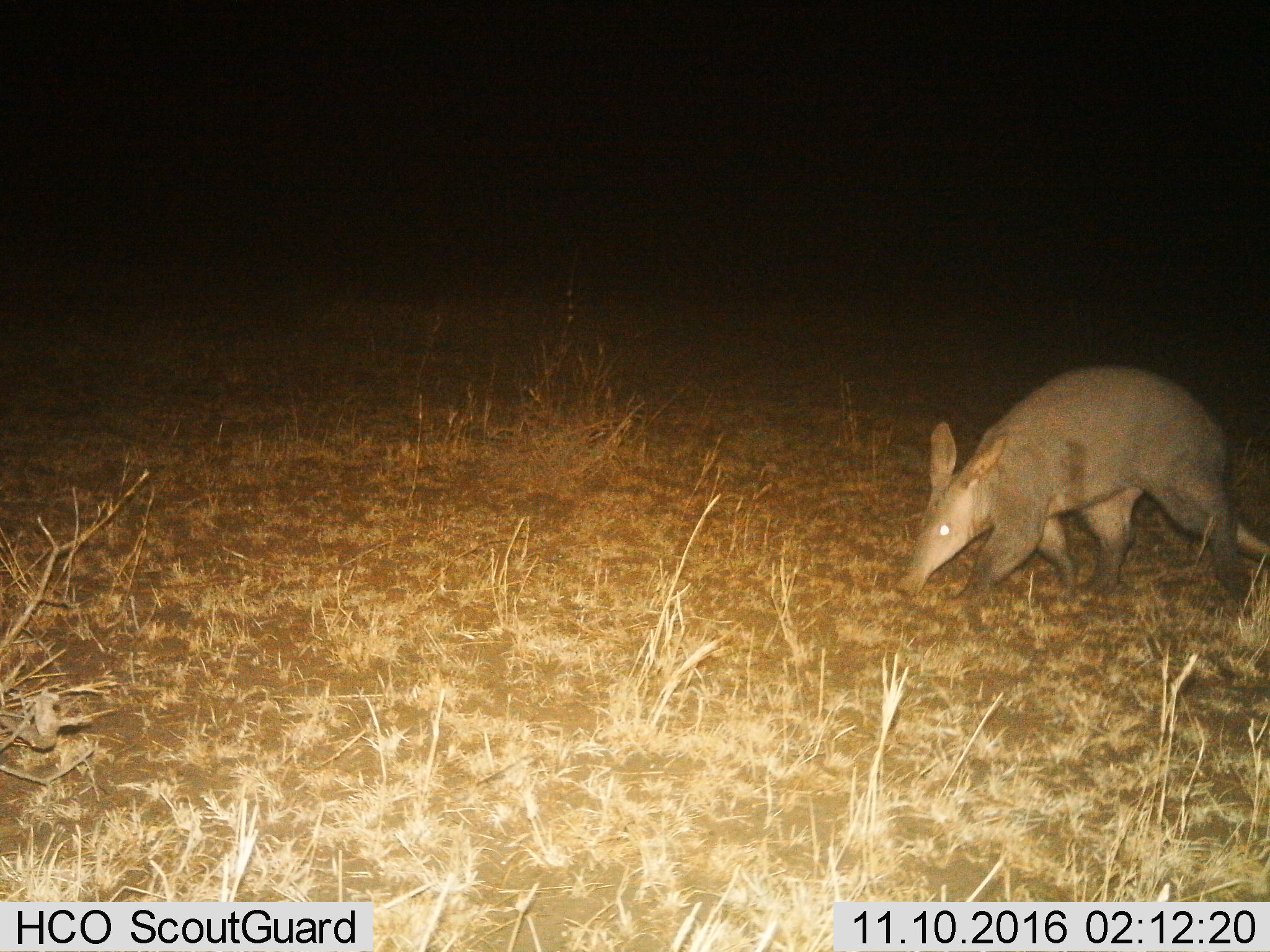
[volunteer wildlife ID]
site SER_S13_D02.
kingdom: Animalia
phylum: Chordata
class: Mammalia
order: Tubulidentata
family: Orycteropodidae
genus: Orycteropus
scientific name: Orycteropus afer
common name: aardvark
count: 1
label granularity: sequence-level